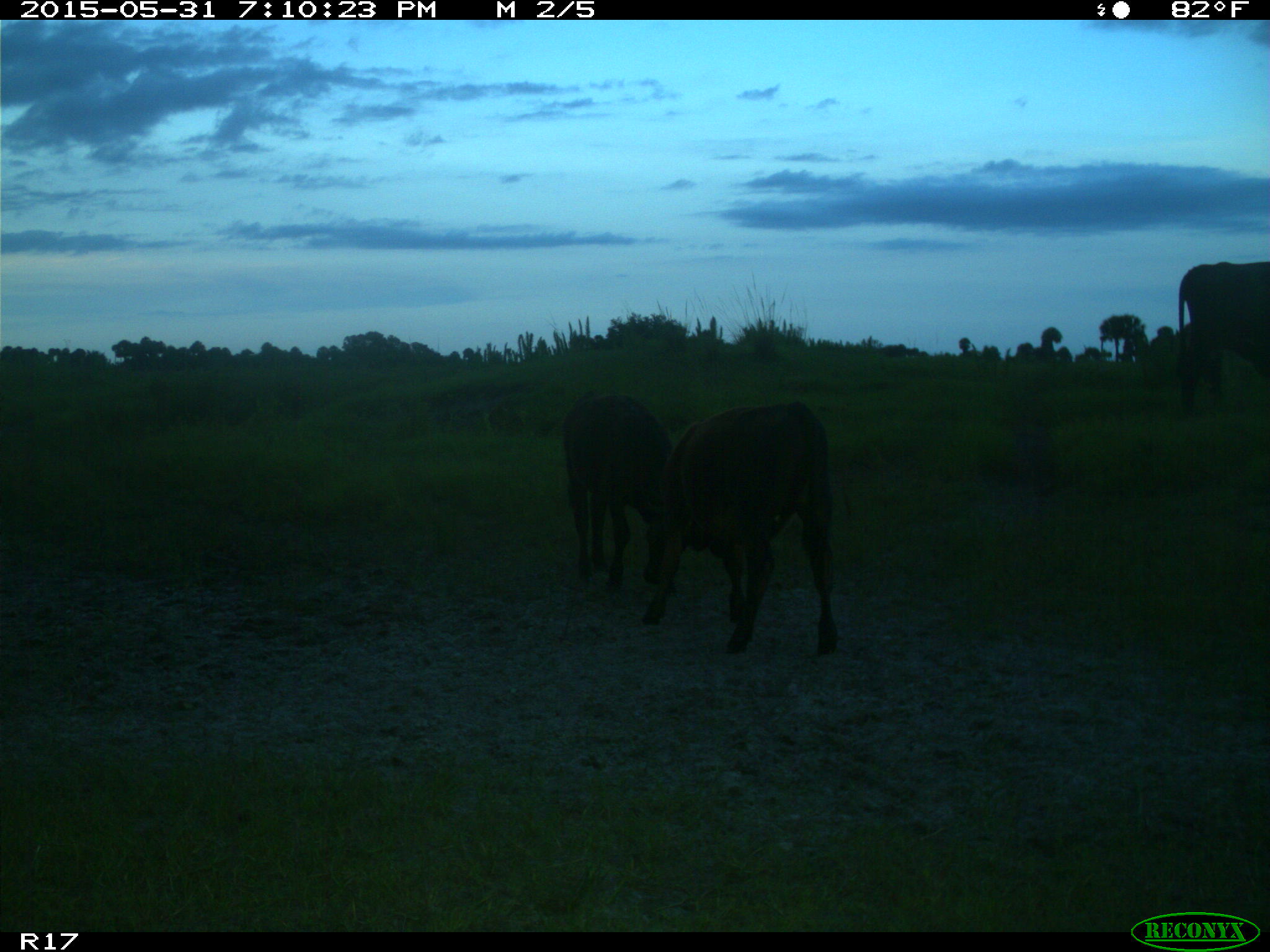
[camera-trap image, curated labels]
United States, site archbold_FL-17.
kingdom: Animalia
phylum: Chordata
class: Mammalia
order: Artiodactyla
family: Bovidae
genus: Bos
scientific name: Bos taurus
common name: domestic cow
Bos taurus (domestic cow).